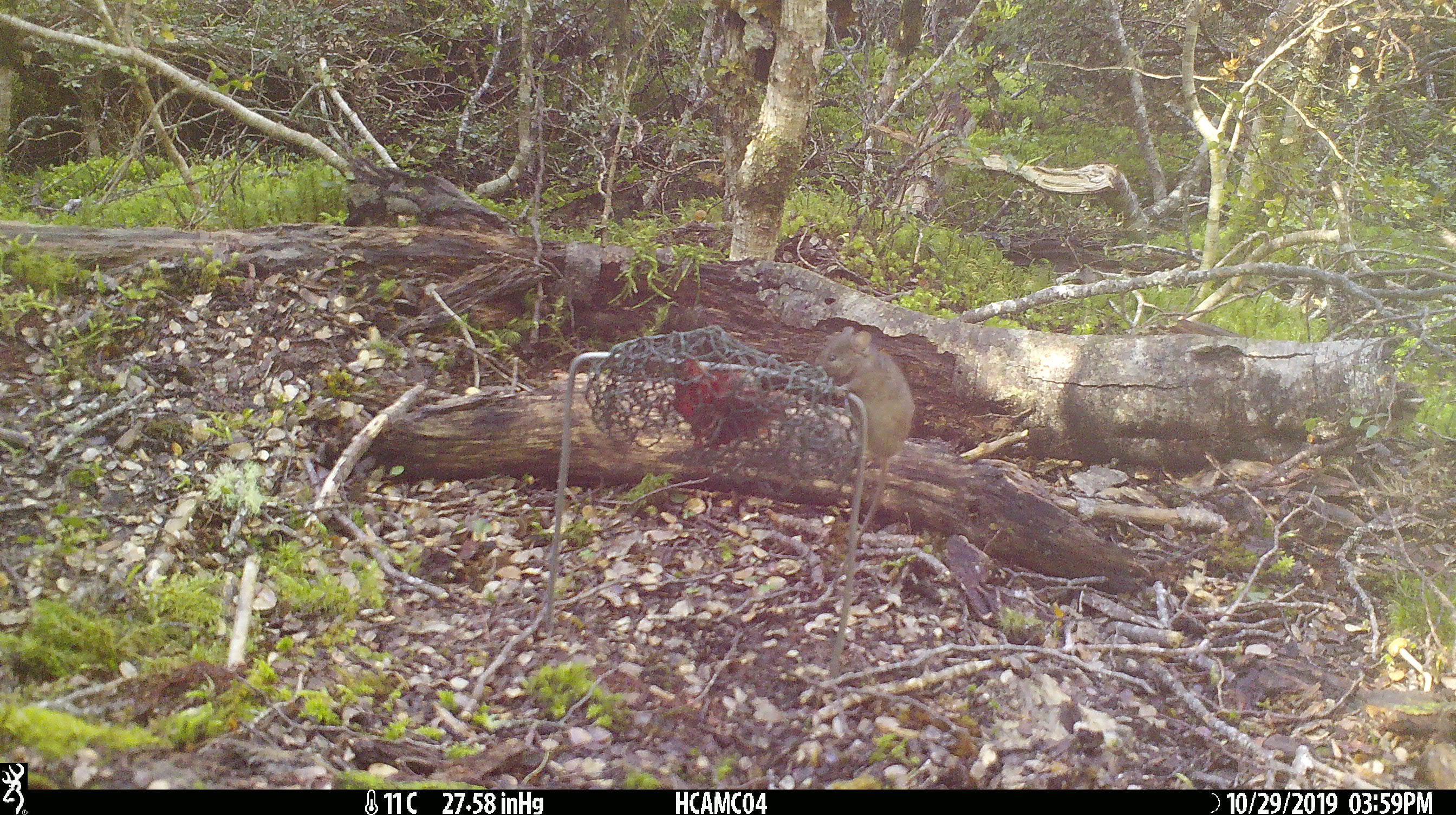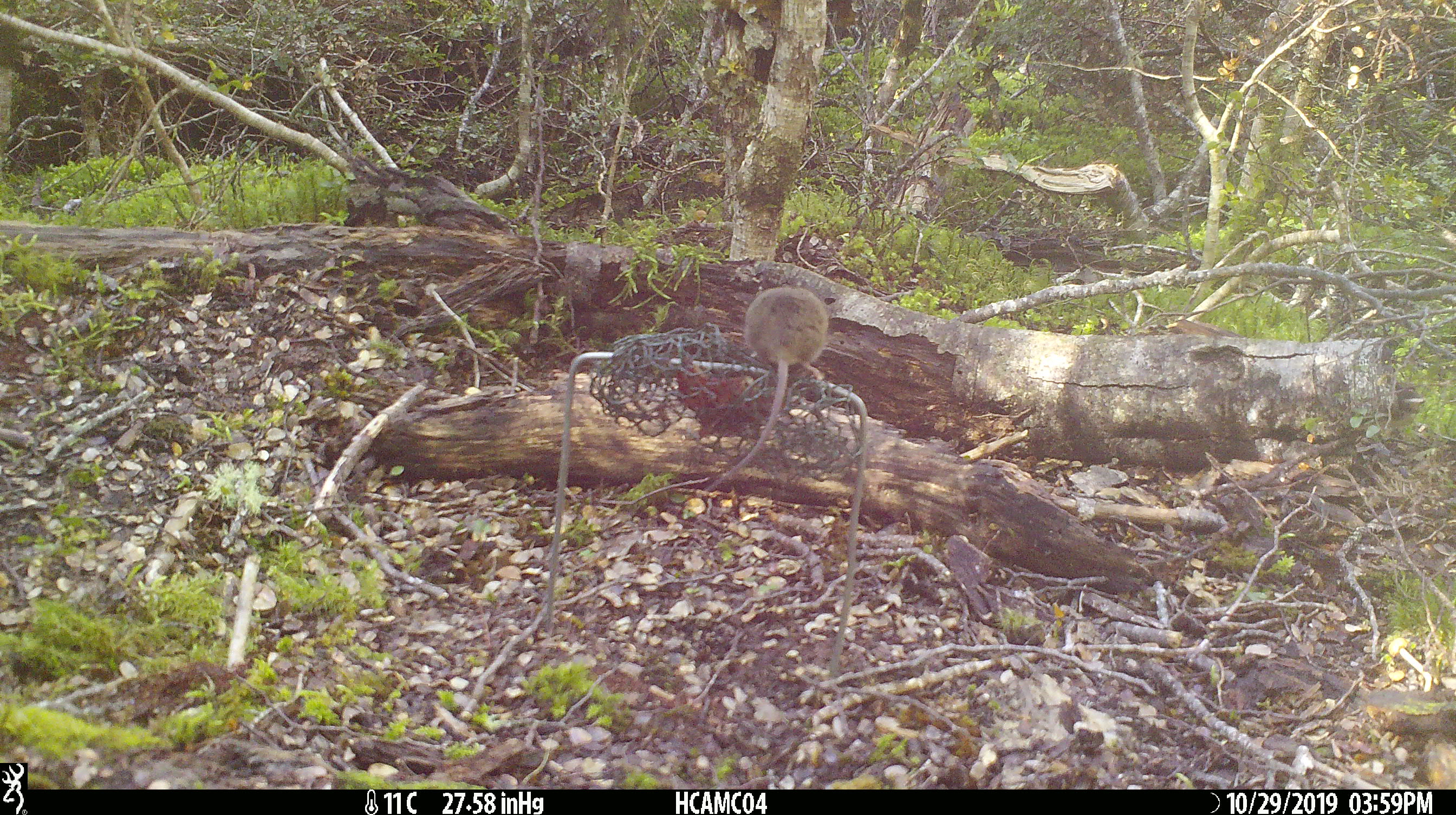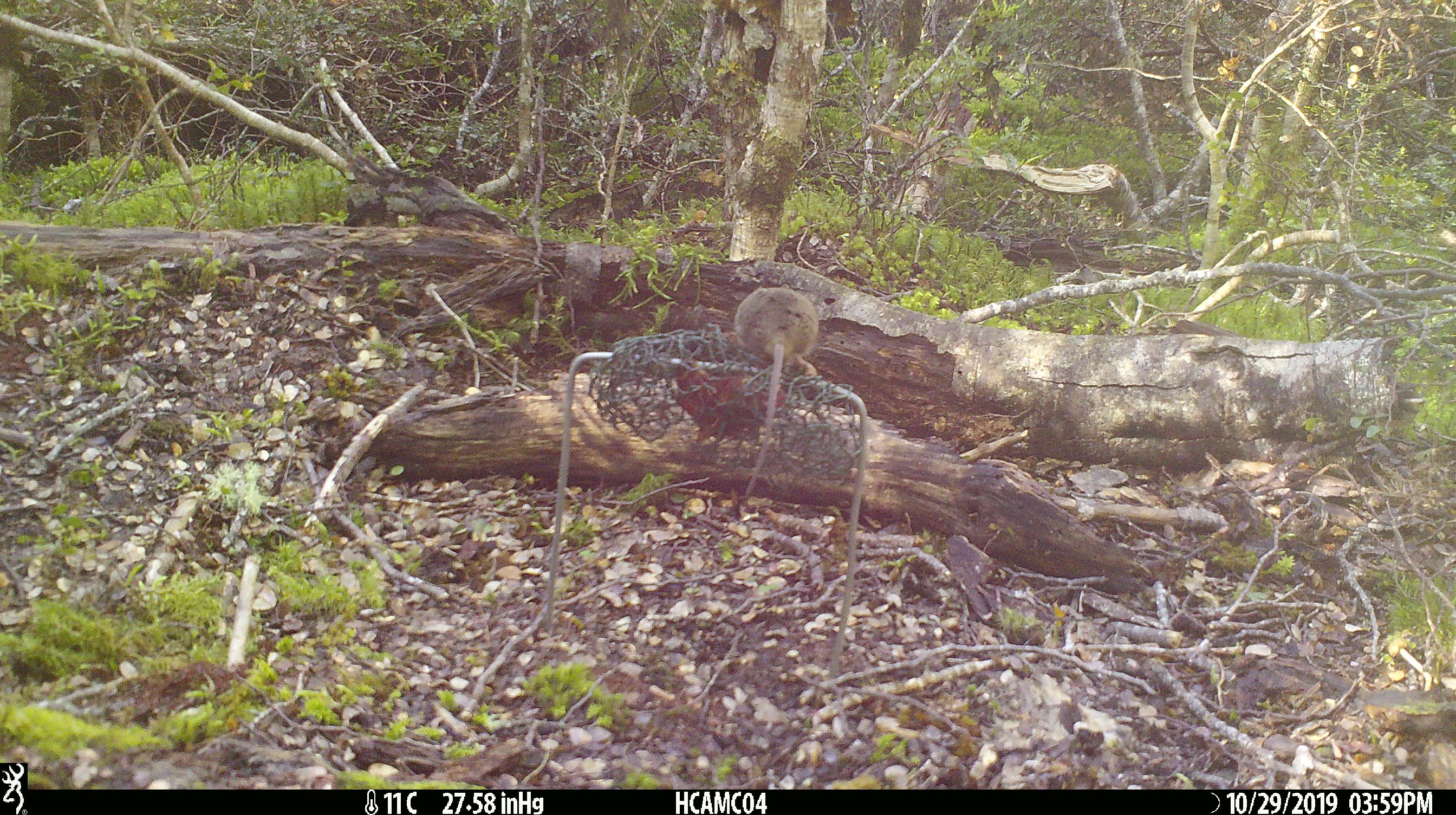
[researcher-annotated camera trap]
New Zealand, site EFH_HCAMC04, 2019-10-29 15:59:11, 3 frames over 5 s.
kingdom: Animalia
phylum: Chordata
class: Mammalia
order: Rodentia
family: Muridae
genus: Mus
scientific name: Mus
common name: mouse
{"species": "mouse (Mus)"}